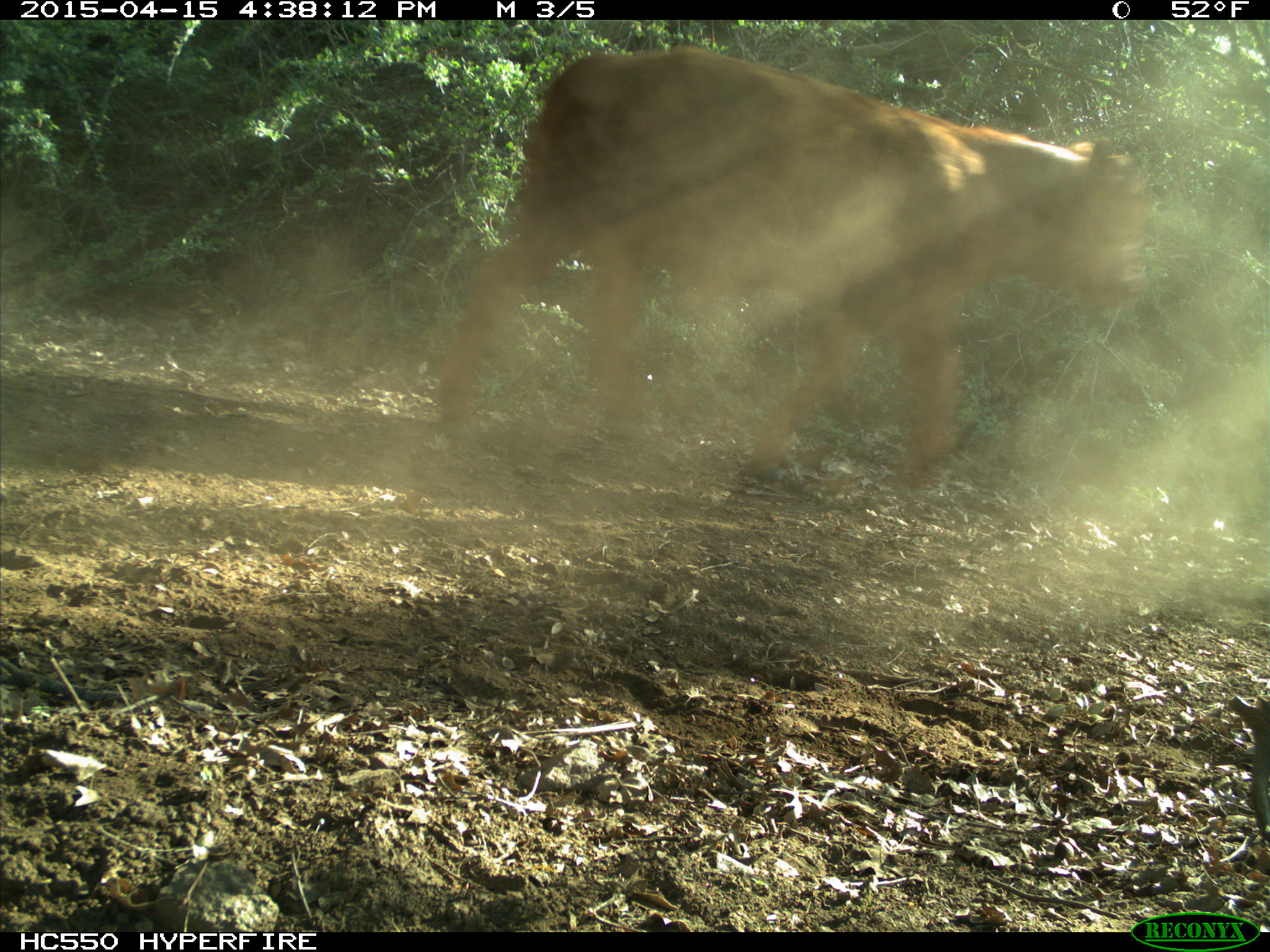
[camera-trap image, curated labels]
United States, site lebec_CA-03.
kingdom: Animalia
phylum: Chordata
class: Mammalia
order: Artiodactyla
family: Bovidae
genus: Bos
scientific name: Bos taurus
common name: domestic cow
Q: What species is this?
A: Bos taurus (domestic cow).